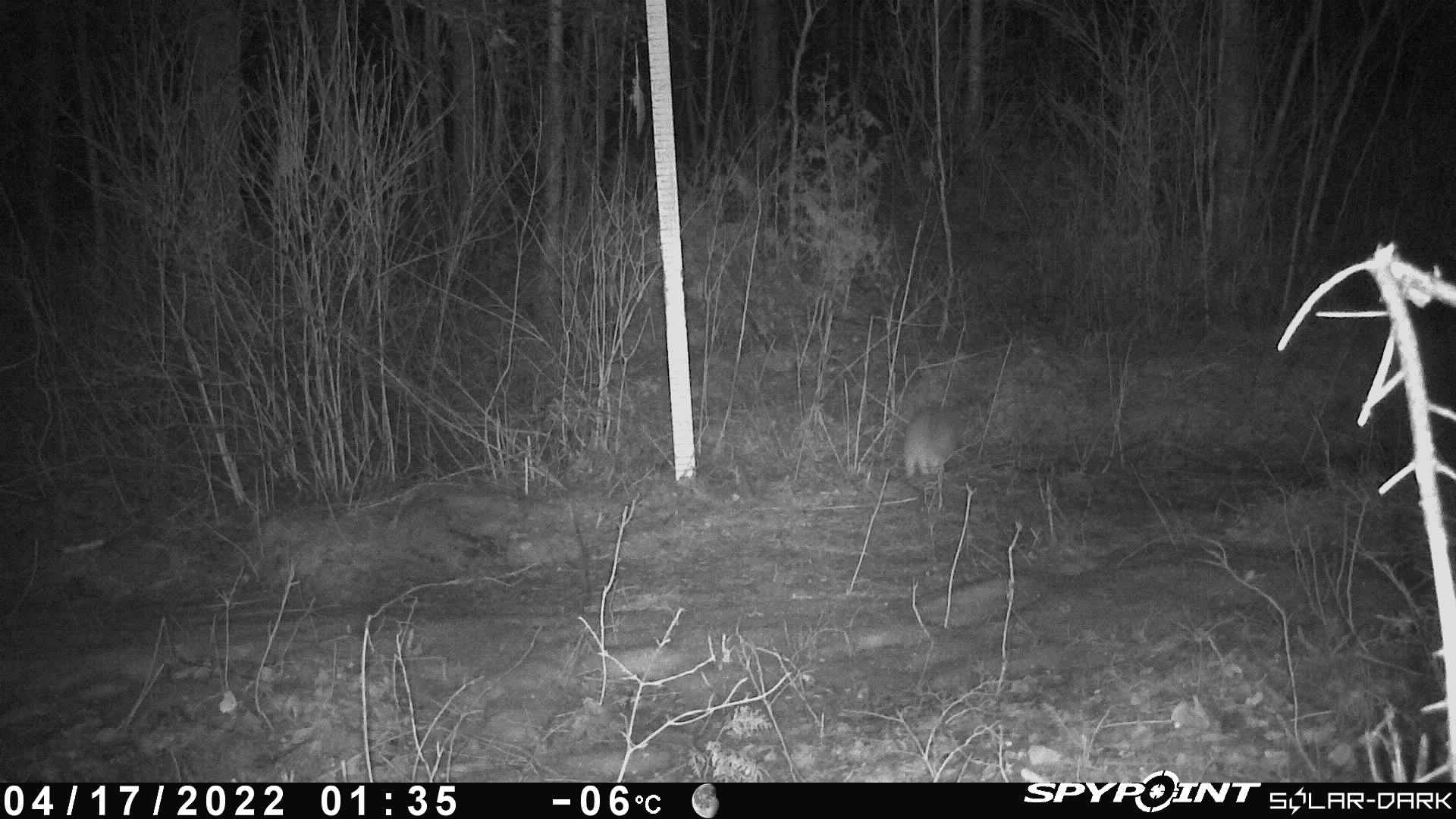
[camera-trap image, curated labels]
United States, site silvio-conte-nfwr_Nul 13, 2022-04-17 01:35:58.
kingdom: Animalia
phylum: Chordata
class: Mammalia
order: Lagomorpha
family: Leporidae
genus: Lepus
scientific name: Lepus americanus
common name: snowshoe hare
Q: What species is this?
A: Snowshoe hare (Lepus americanus).